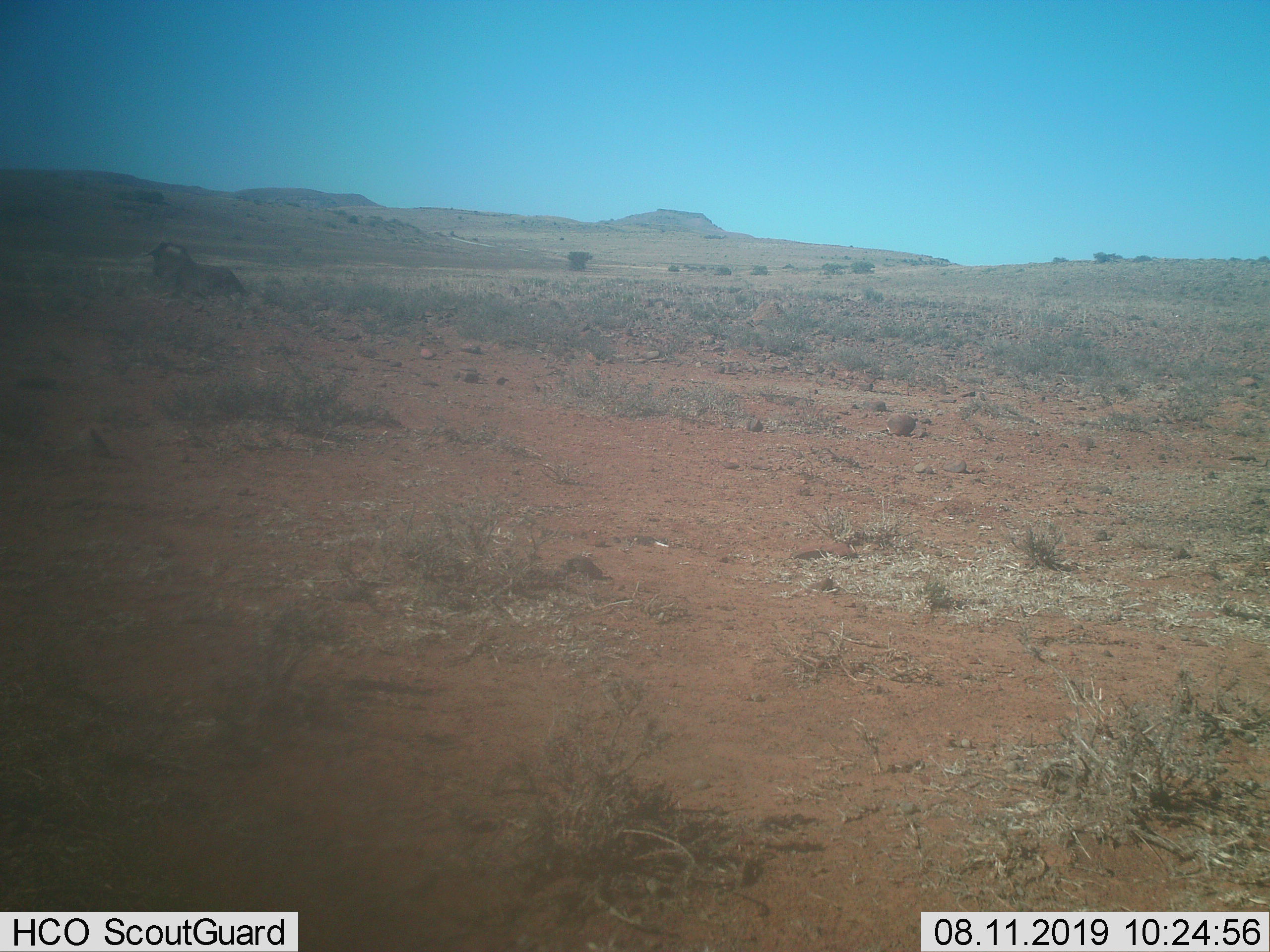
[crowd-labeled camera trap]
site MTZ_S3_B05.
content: unidentified animal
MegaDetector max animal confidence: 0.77